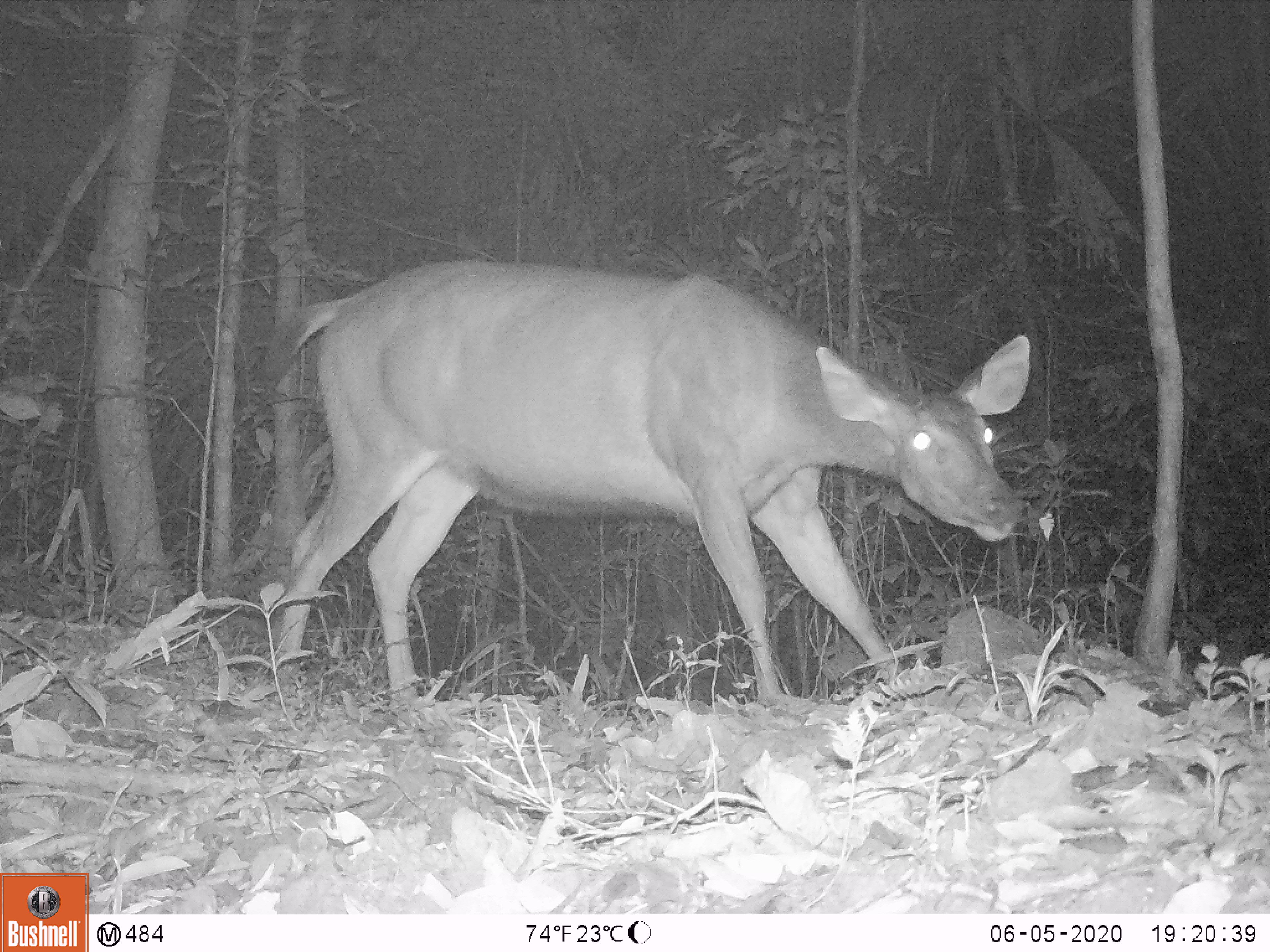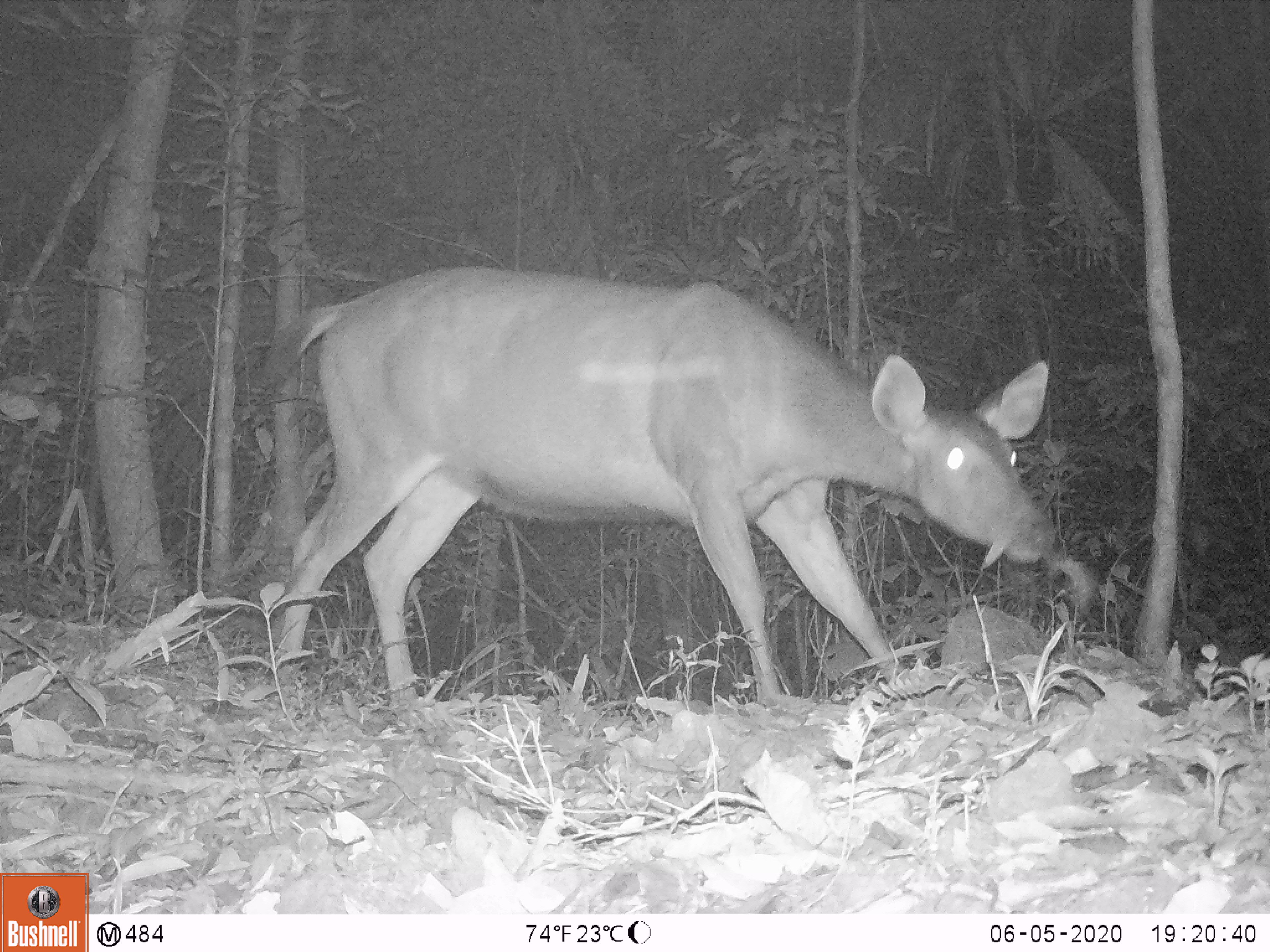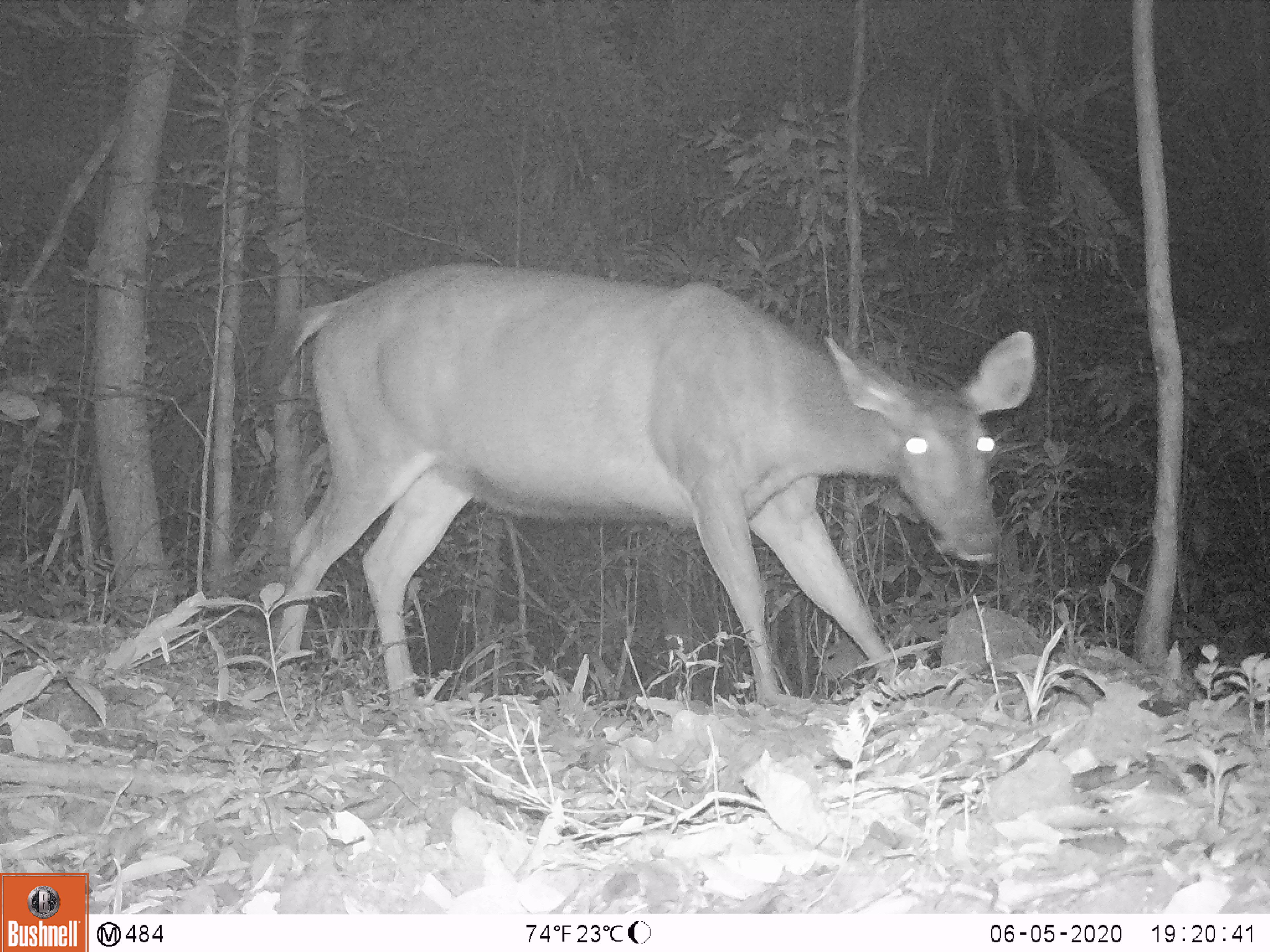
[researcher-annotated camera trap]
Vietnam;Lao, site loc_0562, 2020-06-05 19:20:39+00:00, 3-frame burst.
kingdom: Animalia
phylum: Chordata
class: Mammalia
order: Artiodactyla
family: Cervidae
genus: Rusa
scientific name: Rusa unicolor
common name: sambar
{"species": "sambar (Rusa unicolor)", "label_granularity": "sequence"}